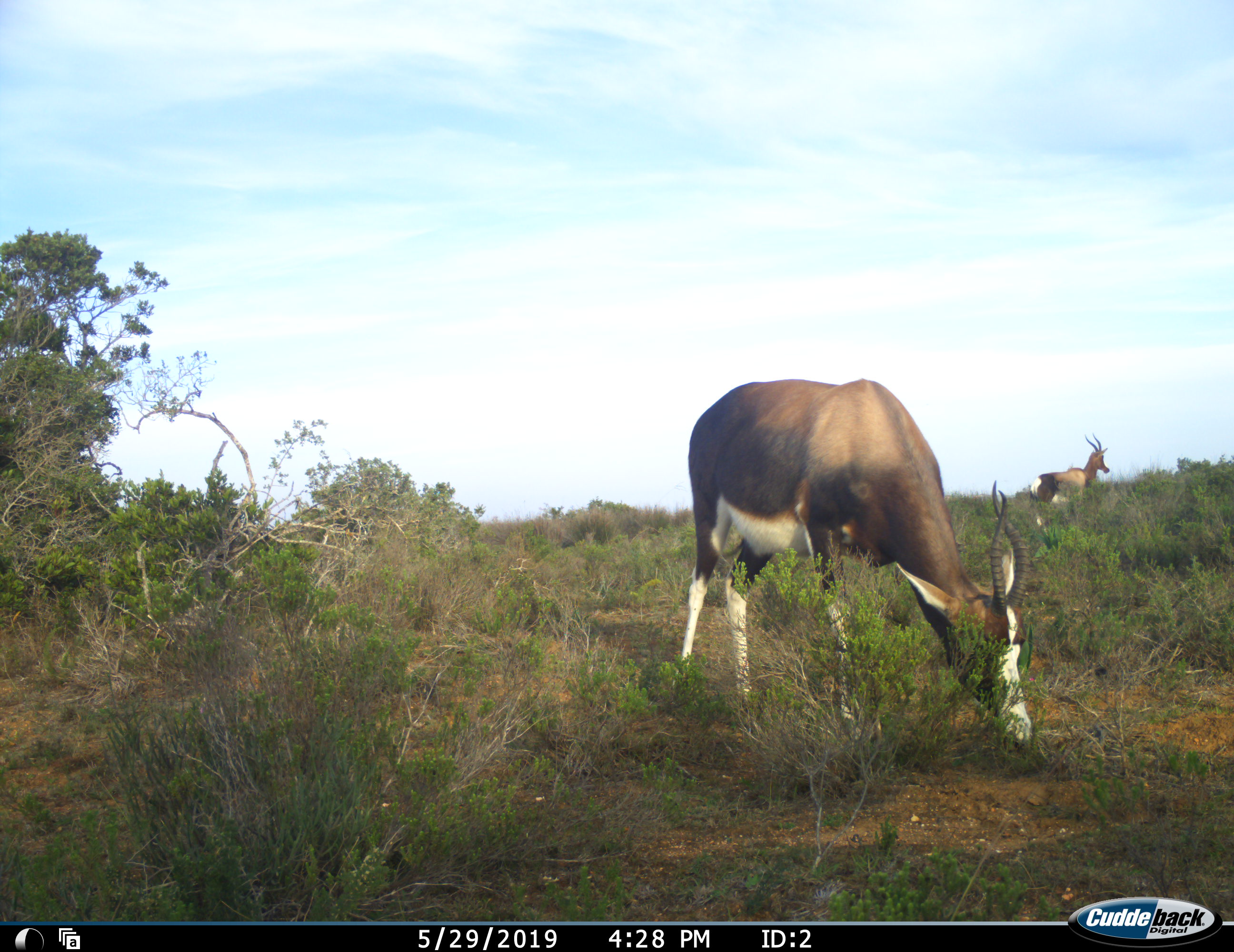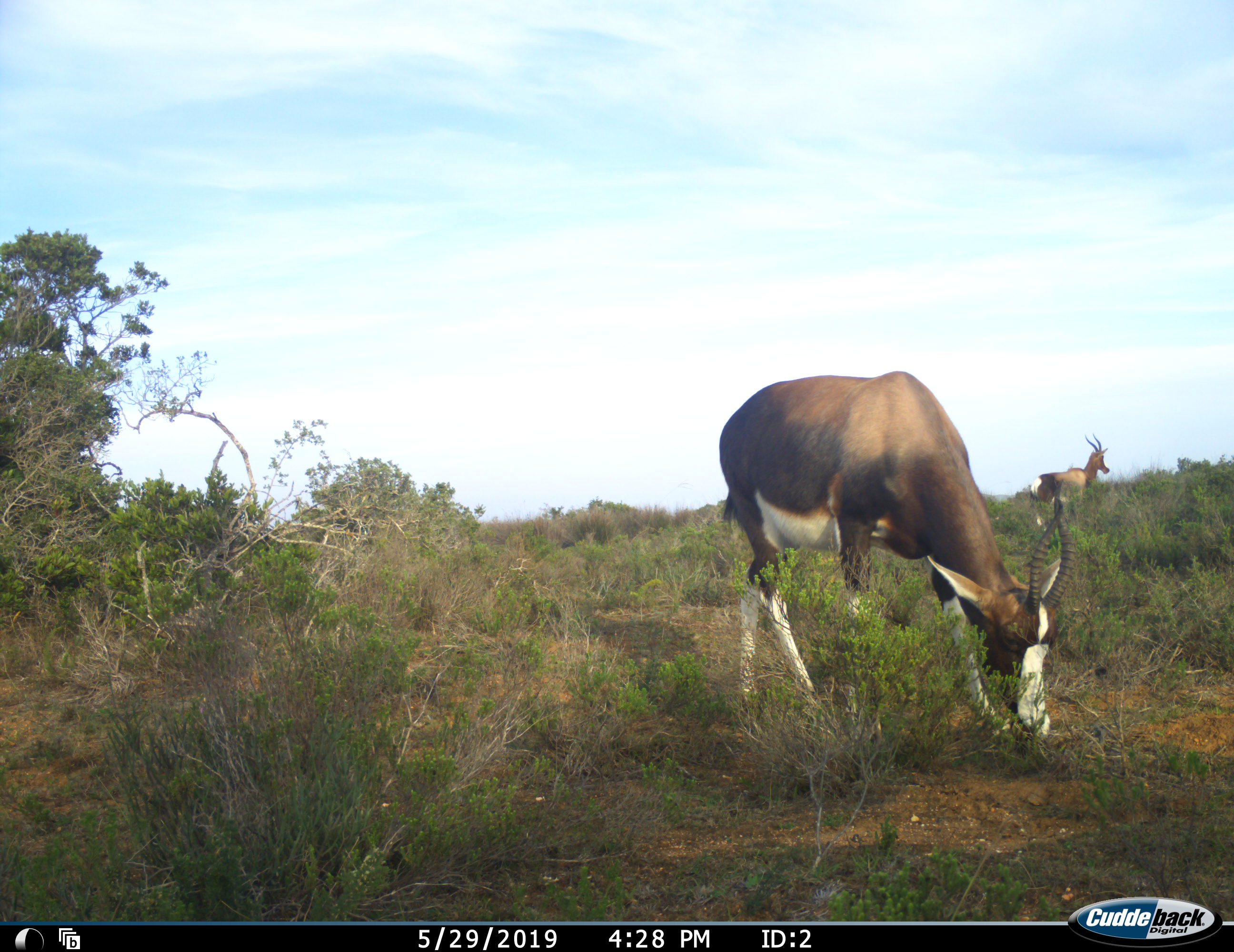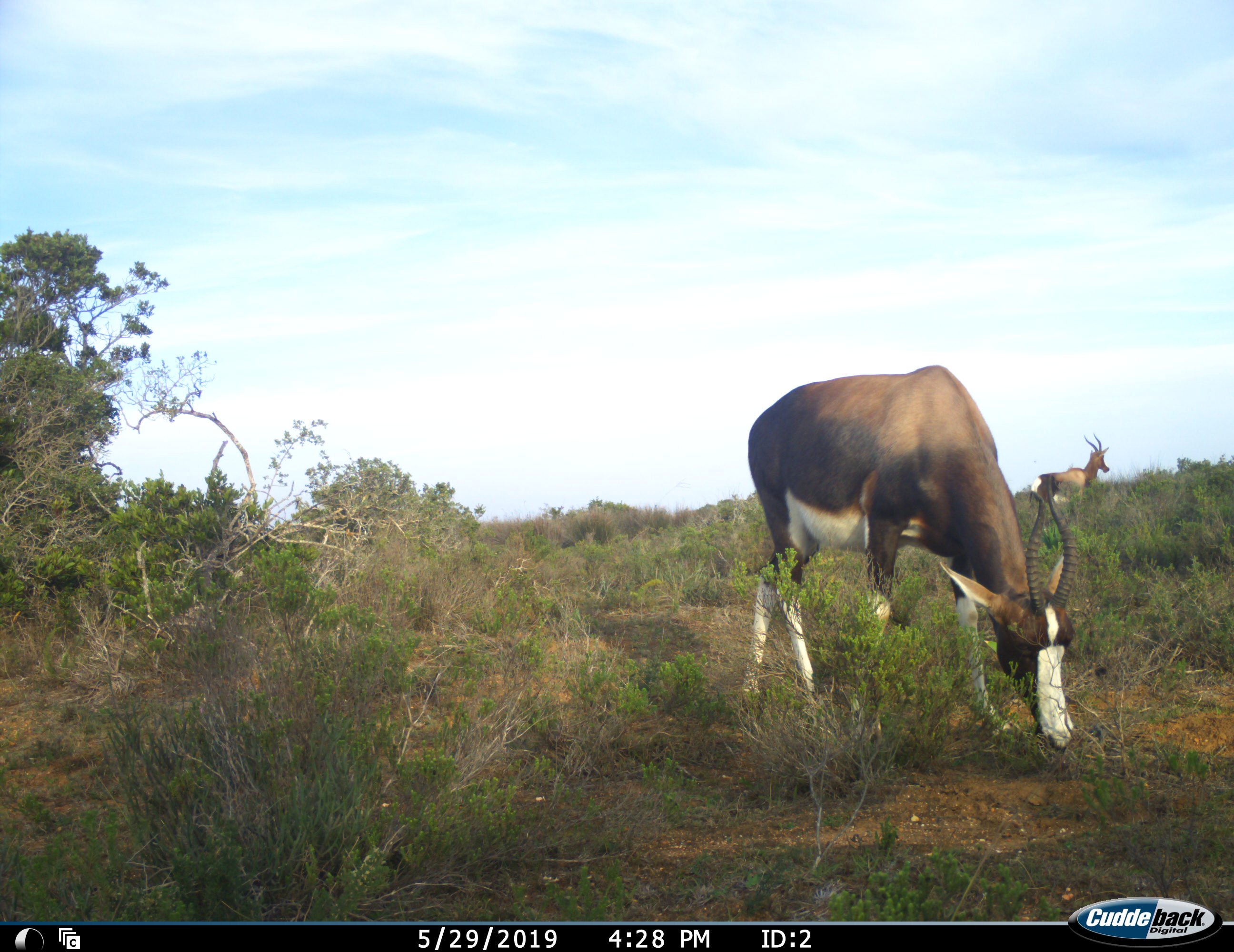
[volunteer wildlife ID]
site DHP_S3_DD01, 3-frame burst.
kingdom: Animalia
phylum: Chordata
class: Mammalia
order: Artiodactyla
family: Bovidae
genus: Damaliscus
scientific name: Damaliscus pygargus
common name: bontebok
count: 2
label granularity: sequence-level